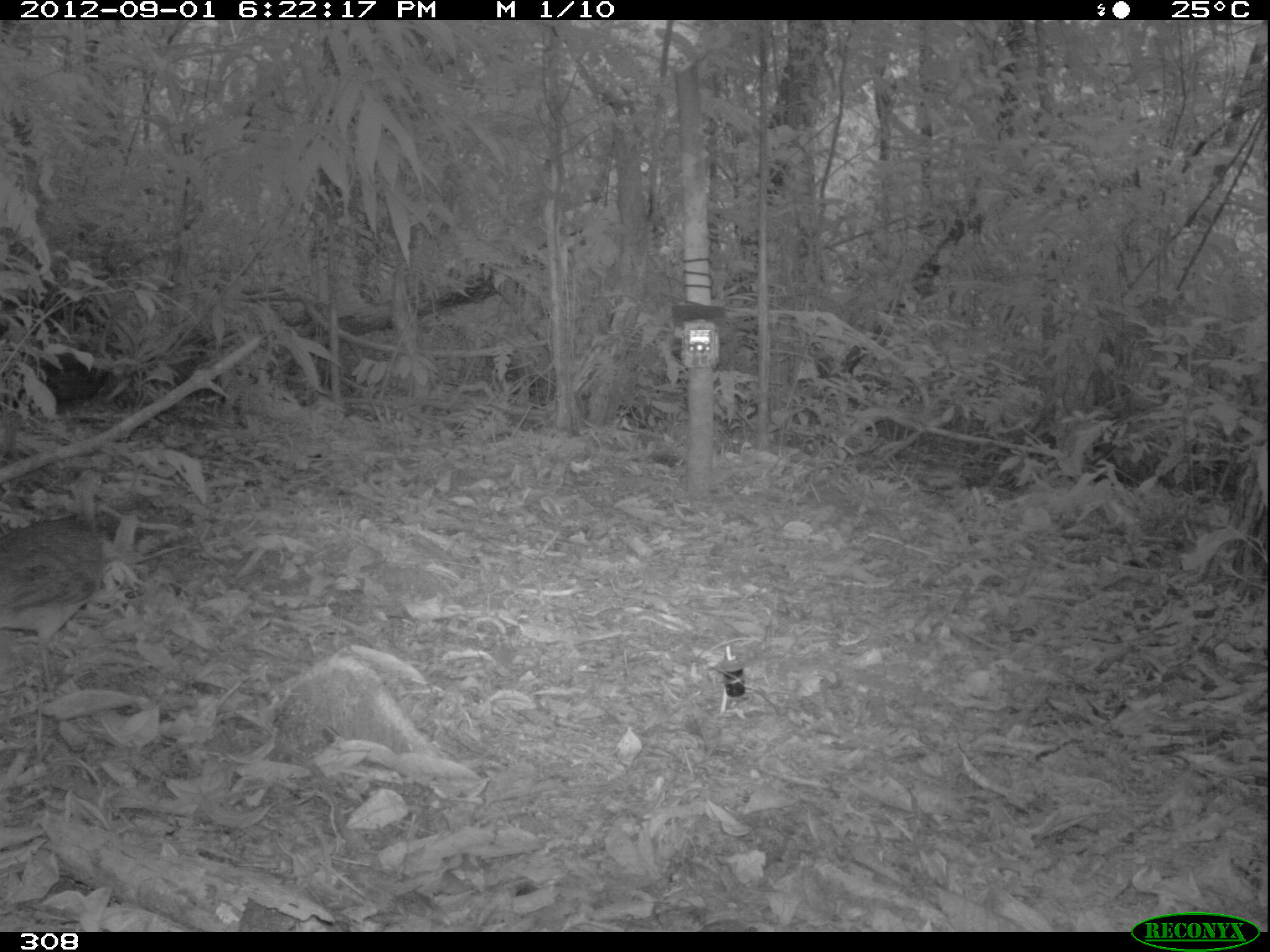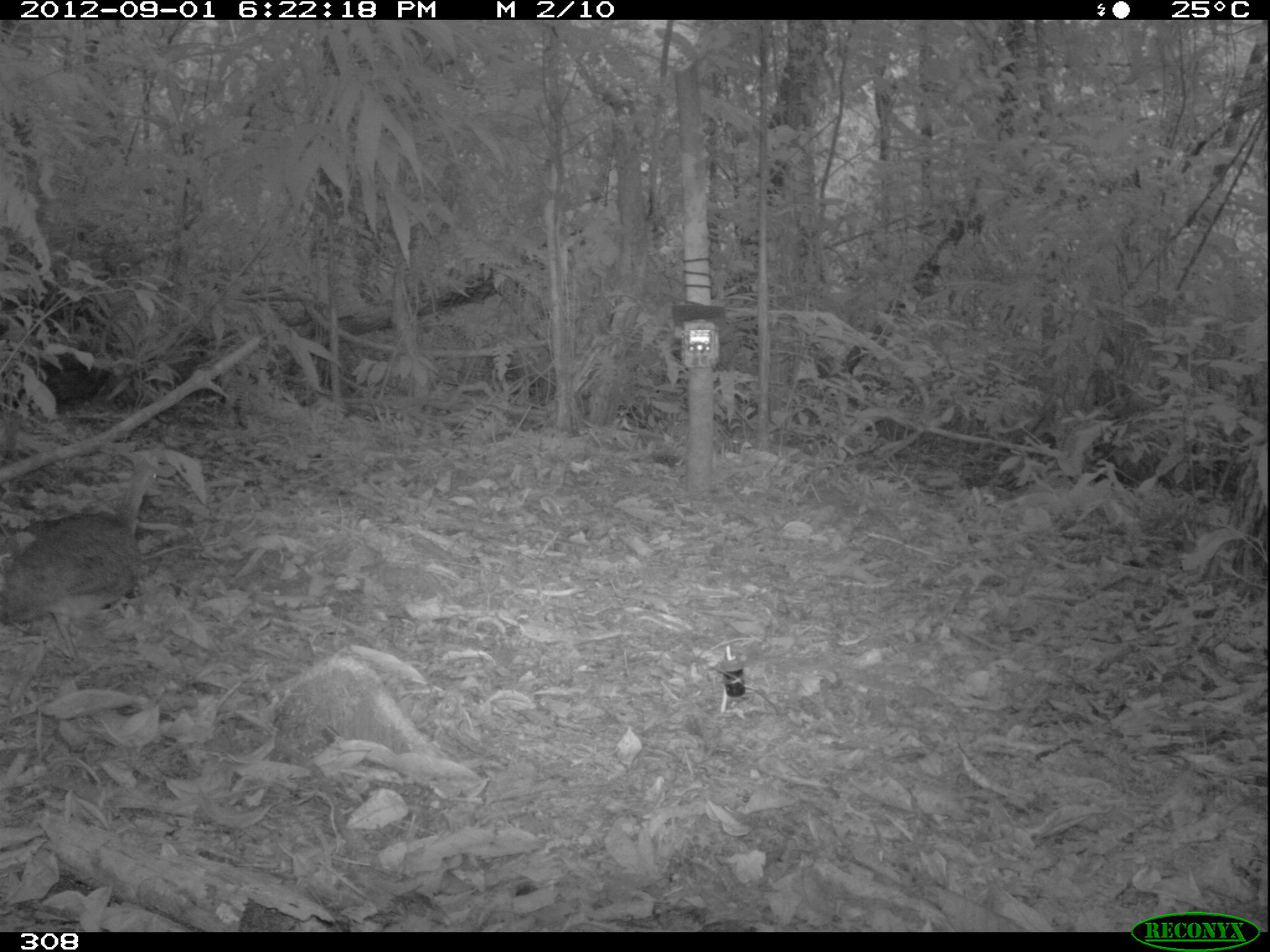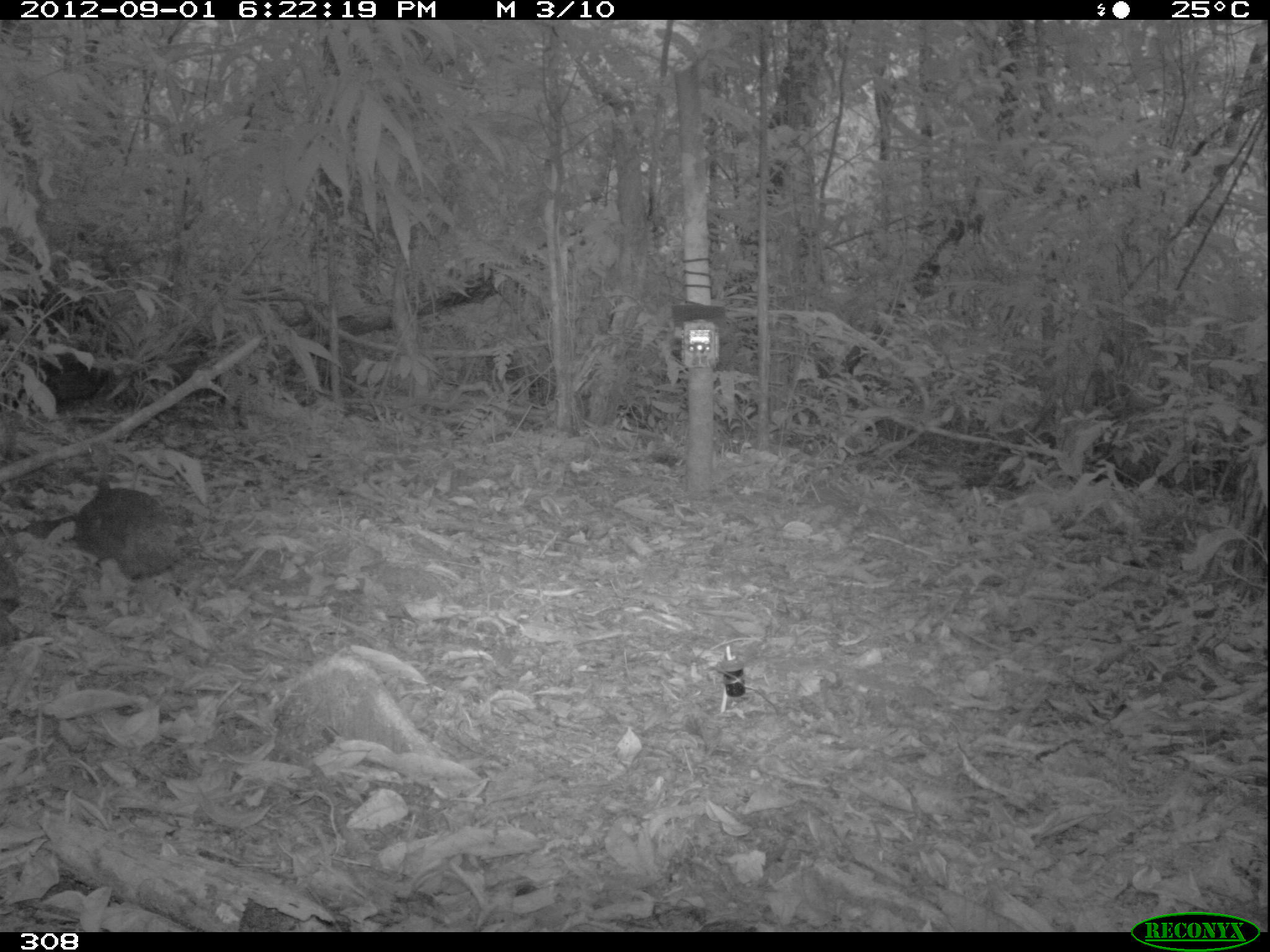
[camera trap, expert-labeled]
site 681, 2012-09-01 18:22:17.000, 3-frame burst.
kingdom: Animalia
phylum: Chordata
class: Aves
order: Galliformes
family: Phasianidae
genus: Alectoris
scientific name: Alectoris rufa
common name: red-legged partridge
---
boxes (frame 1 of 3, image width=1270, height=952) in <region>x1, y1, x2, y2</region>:
alectoris rufa: <region>0, 460, 110, 706</region>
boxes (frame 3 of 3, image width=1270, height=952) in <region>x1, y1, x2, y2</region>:
alectoris rufa: <region>69, 438, 183, 581</region>